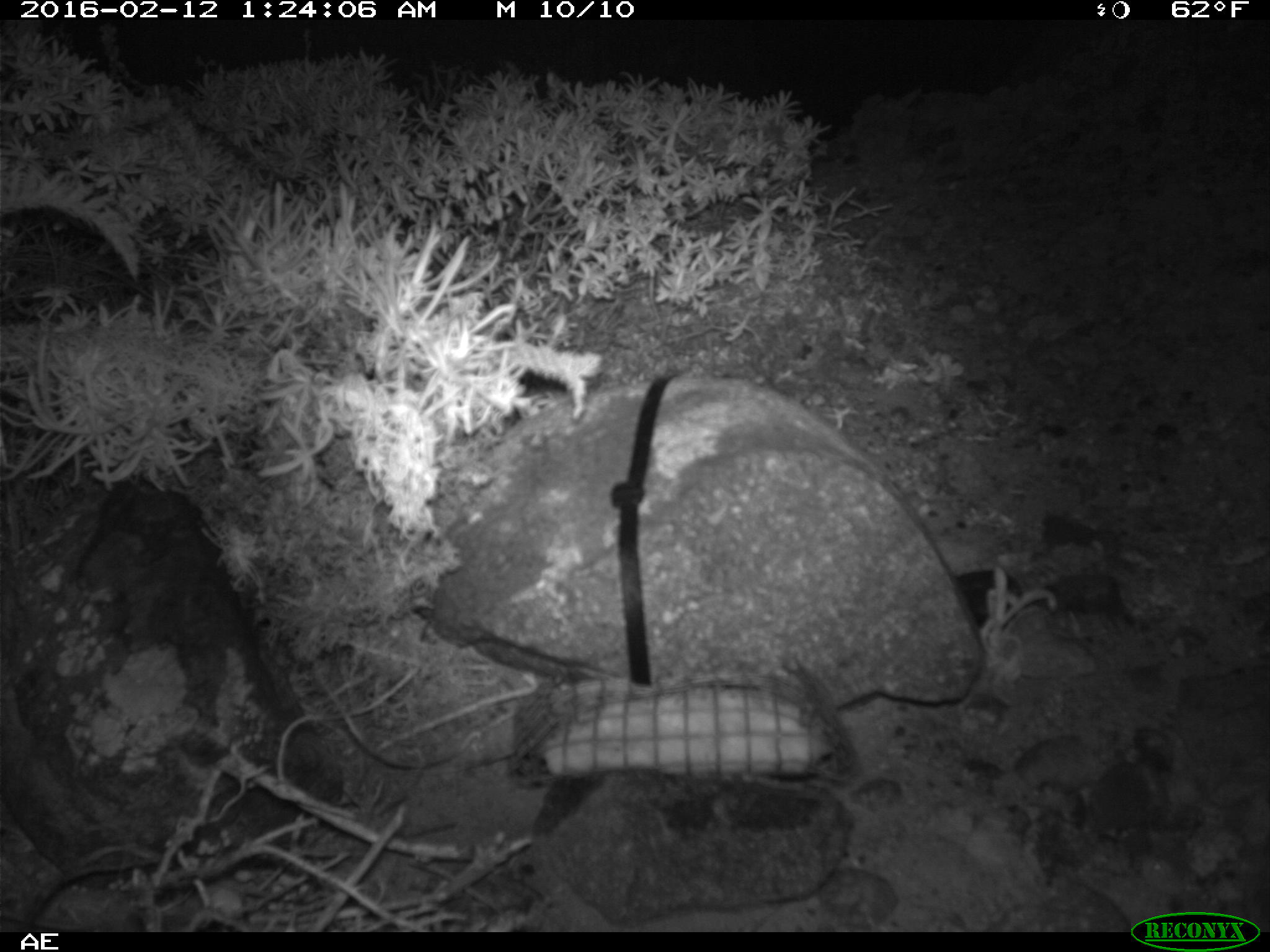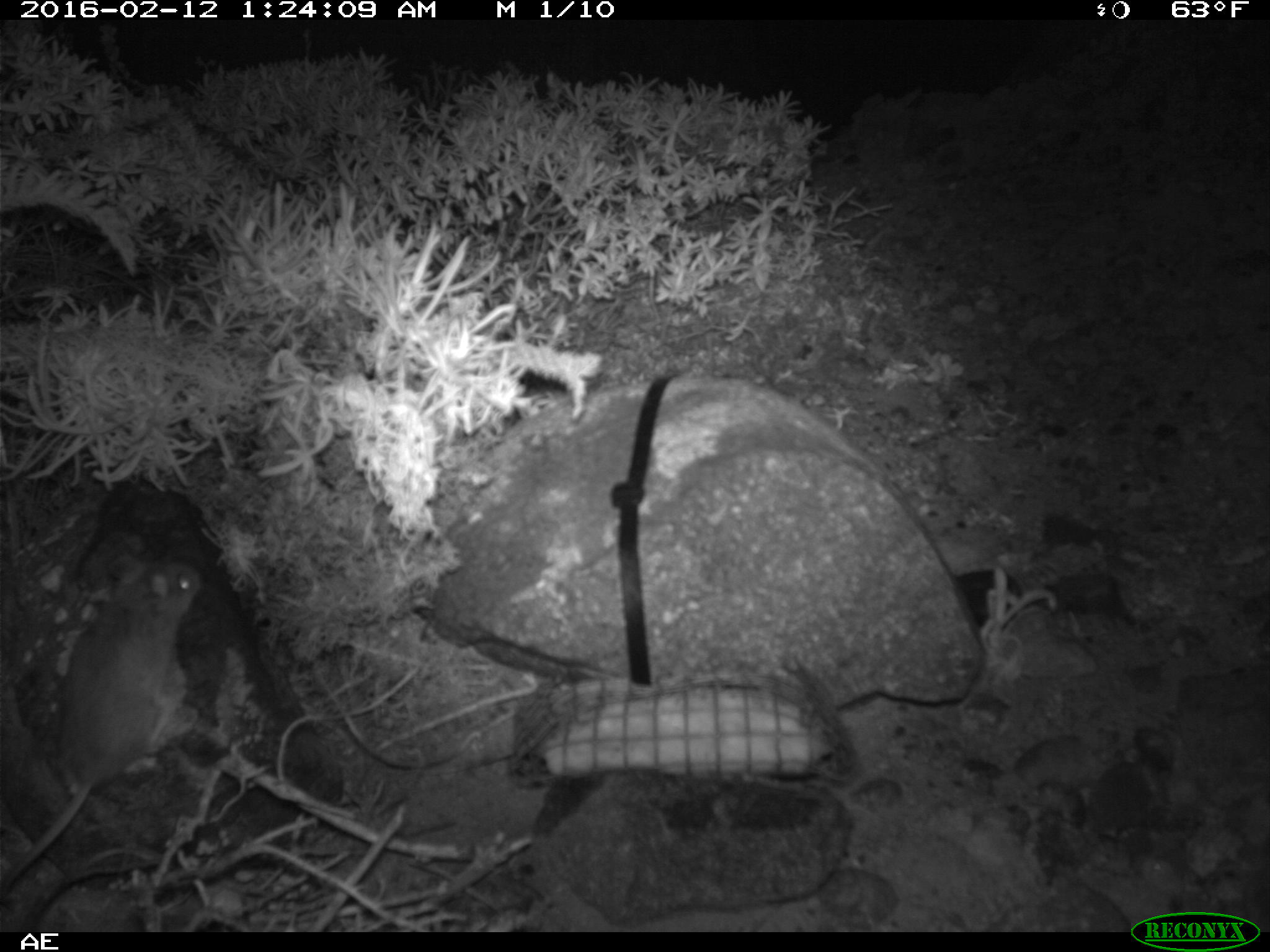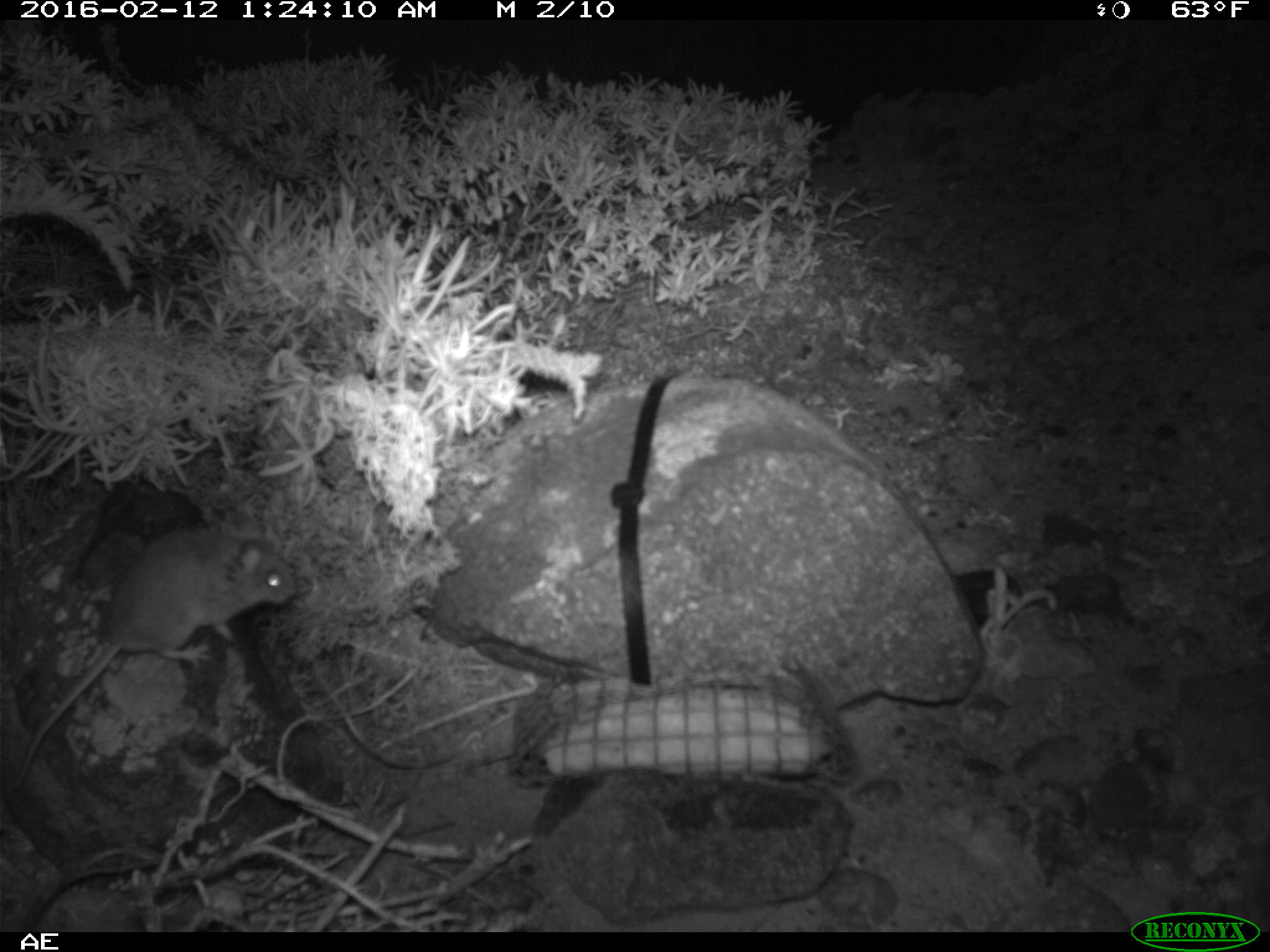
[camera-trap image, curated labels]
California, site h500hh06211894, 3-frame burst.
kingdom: Animalia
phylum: Chordata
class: Mammalia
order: Rodentia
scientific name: Rodentia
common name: rodent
Rodent (Rodentia).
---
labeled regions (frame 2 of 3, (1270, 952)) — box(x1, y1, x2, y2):
rodent: box(2, 559, 205, 891)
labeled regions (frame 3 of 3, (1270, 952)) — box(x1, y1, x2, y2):
rodent: box(14, 514, 294, 784)